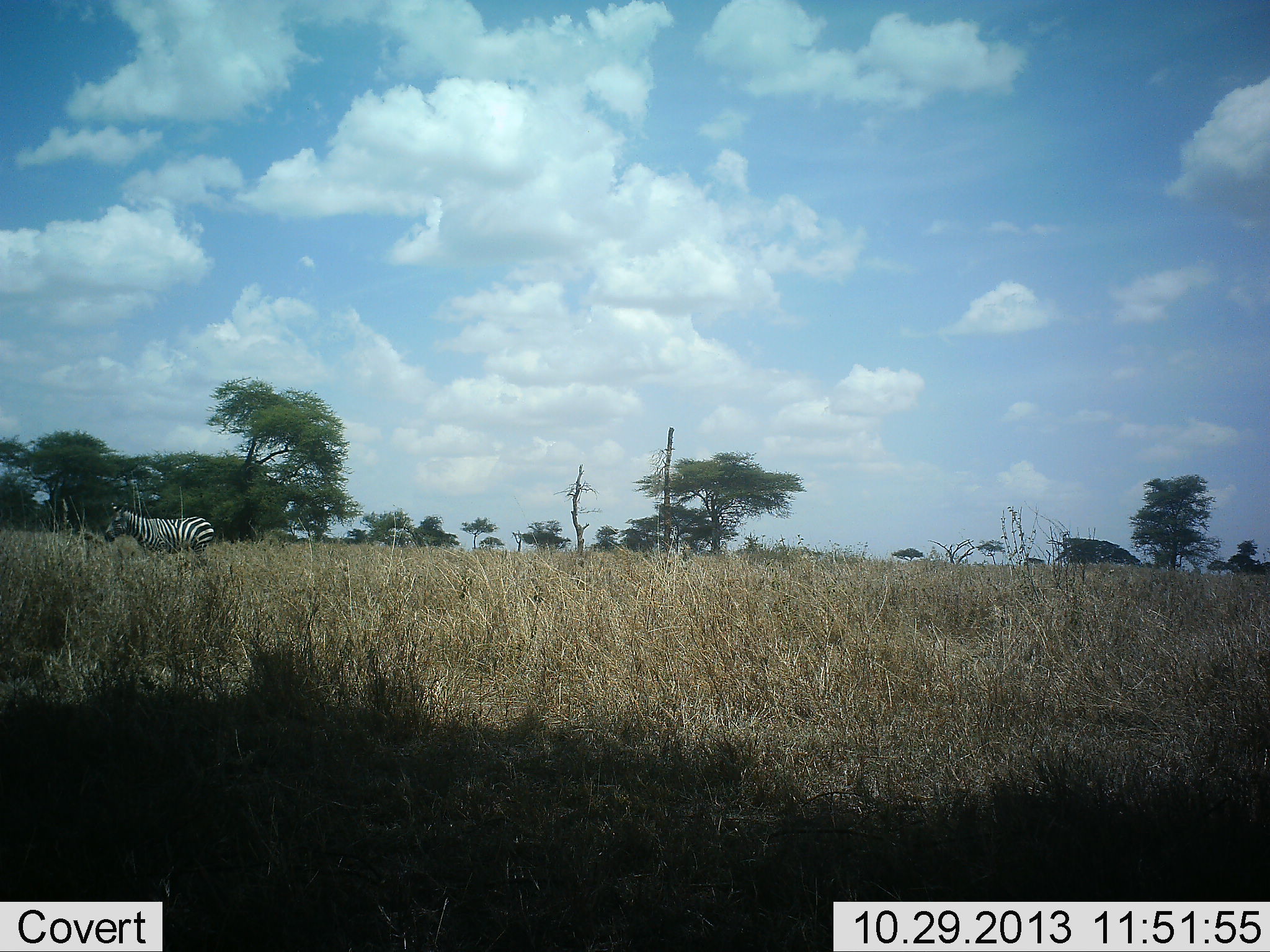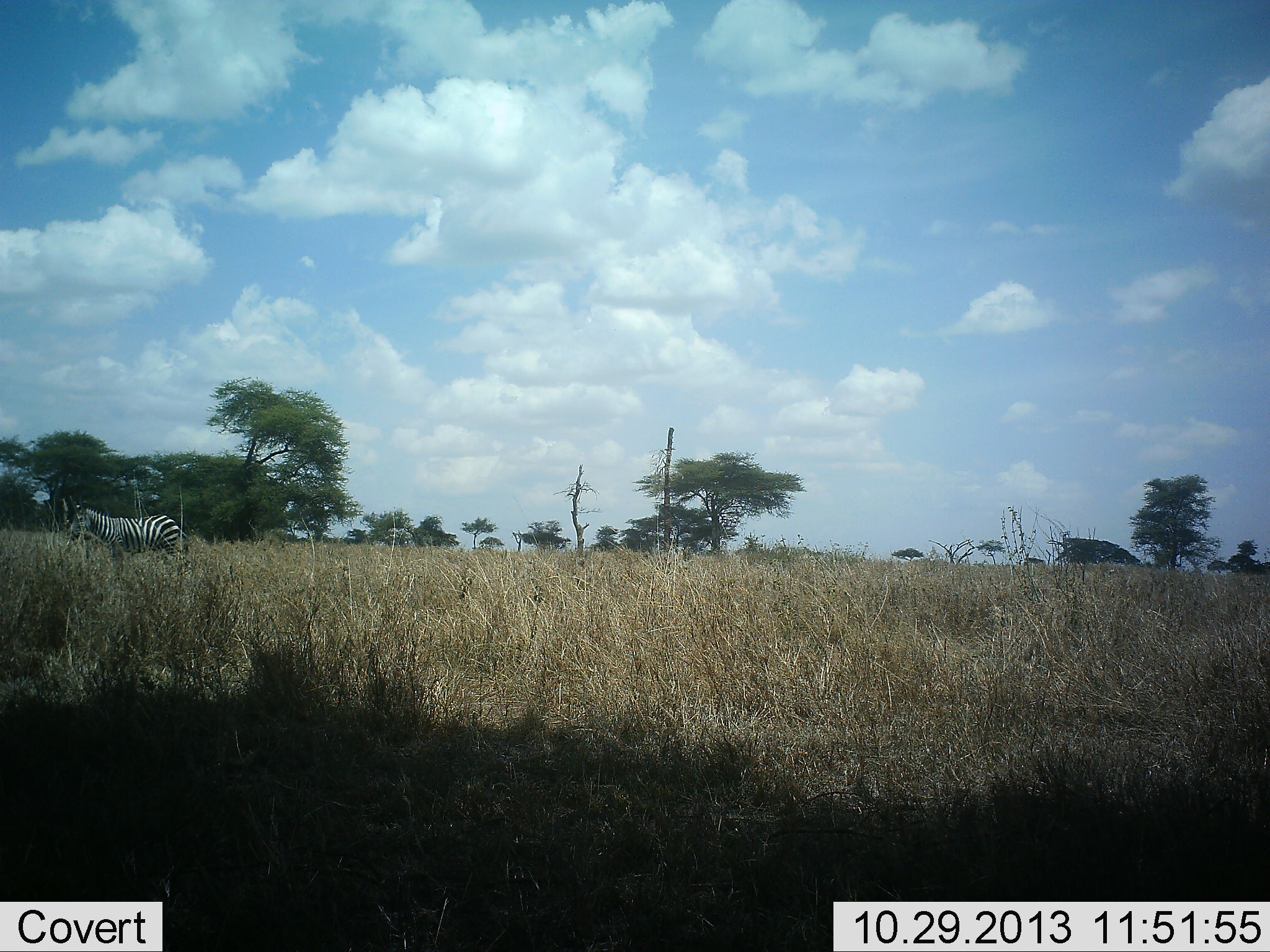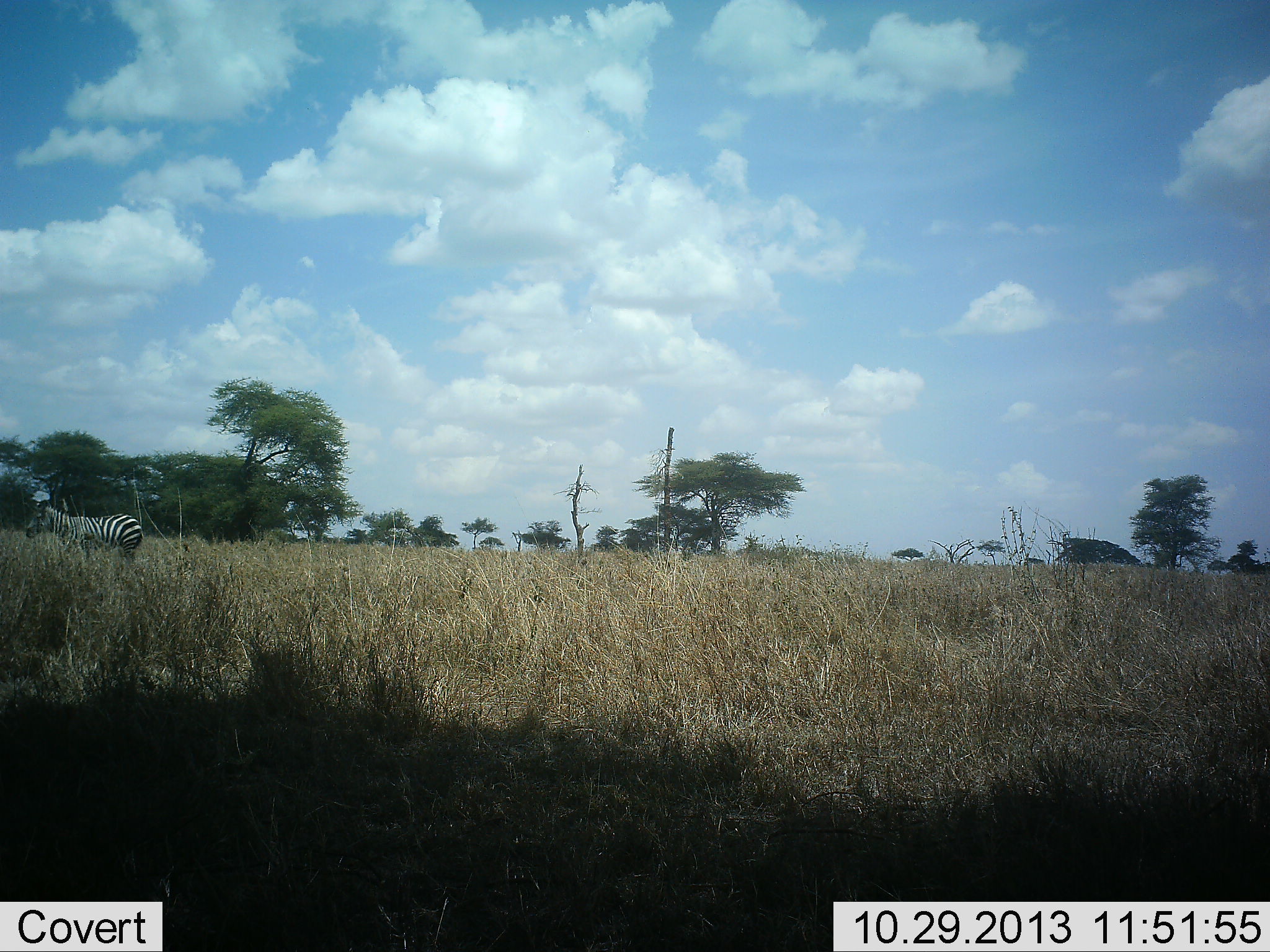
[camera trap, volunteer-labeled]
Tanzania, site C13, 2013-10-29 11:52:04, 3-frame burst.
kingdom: Animalia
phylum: Chordata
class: Mammalia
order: Perissodactyla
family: Equidae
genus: Equus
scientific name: Equus quagga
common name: plains zebra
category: zebra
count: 1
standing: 21%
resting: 3%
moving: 79%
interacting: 0%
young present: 0%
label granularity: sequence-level